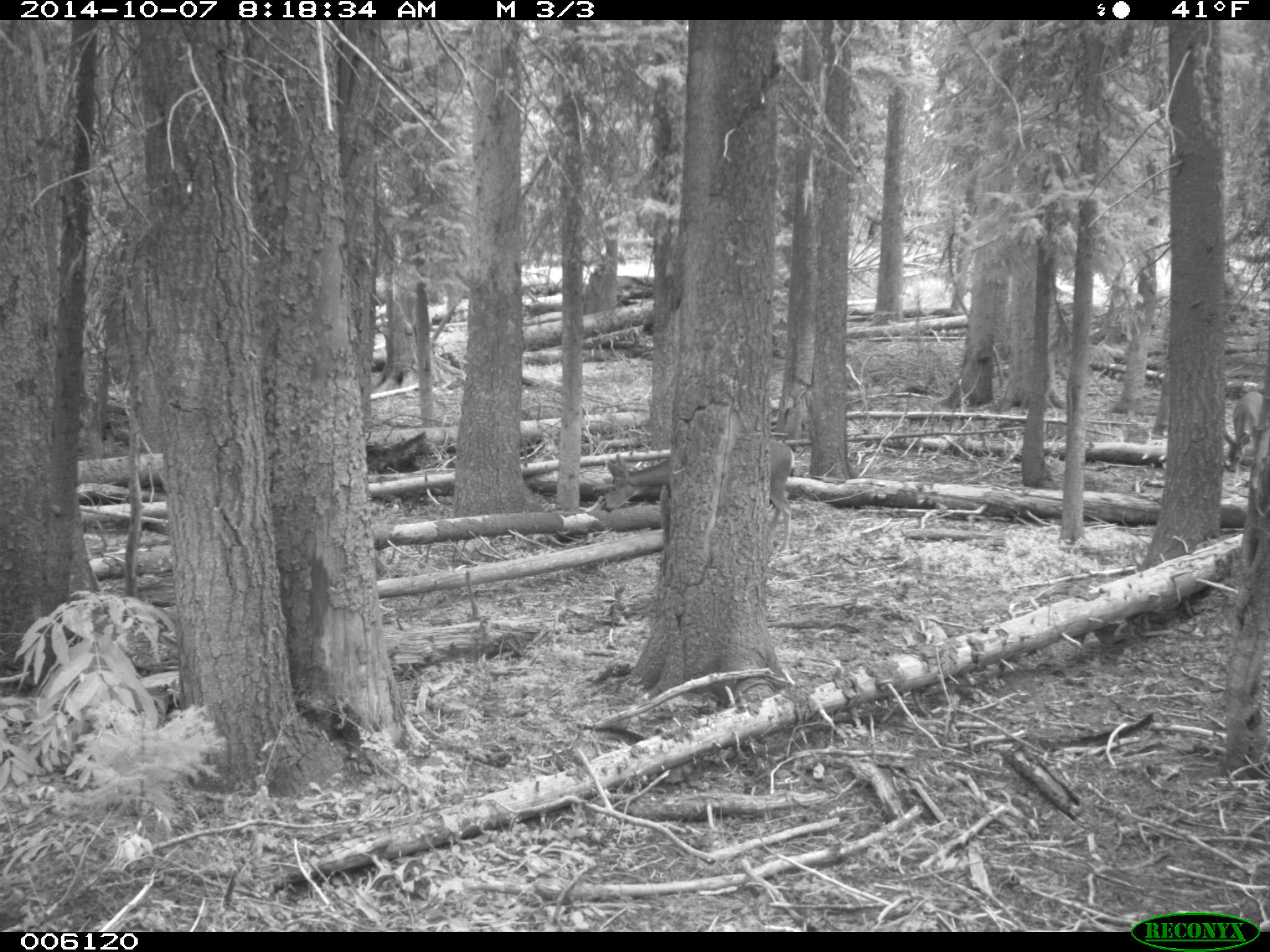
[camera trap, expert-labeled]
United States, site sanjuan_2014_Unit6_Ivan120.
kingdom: Animalia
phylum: Chordata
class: Mammalia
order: Artiodactyla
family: Cervidae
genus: Odocoileus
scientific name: Odocoileus hemionus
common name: mule deer